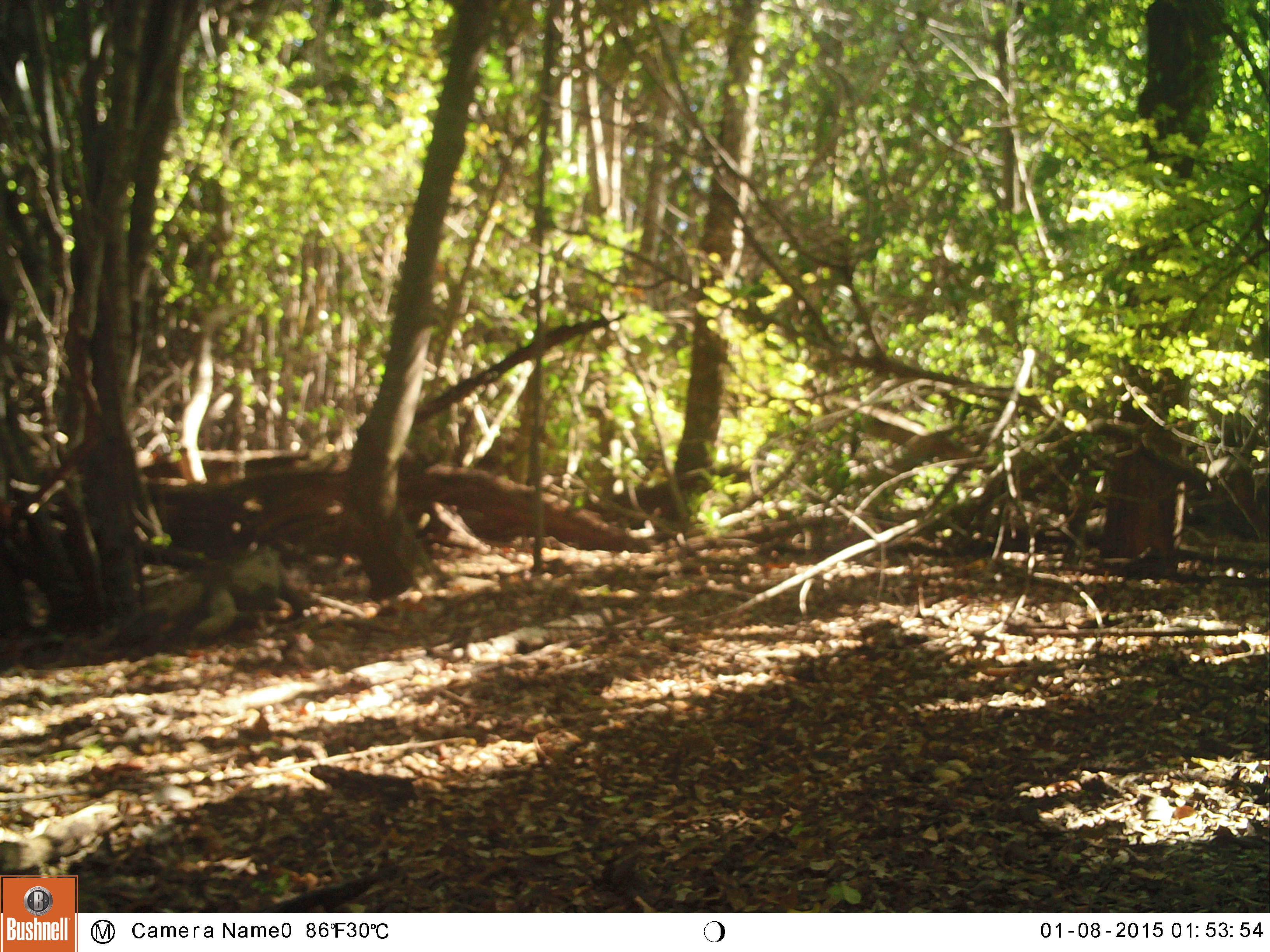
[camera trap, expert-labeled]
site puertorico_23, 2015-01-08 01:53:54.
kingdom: Animalia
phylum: Chordata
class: Reptilia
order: Squamata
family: Iguanidae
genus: Iguana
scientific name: Iguana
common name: typical iguanas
Iguana (typical iguanas).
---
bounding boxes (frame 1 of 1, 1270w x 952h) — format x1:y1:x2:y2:
iguana: 91:536:319:647